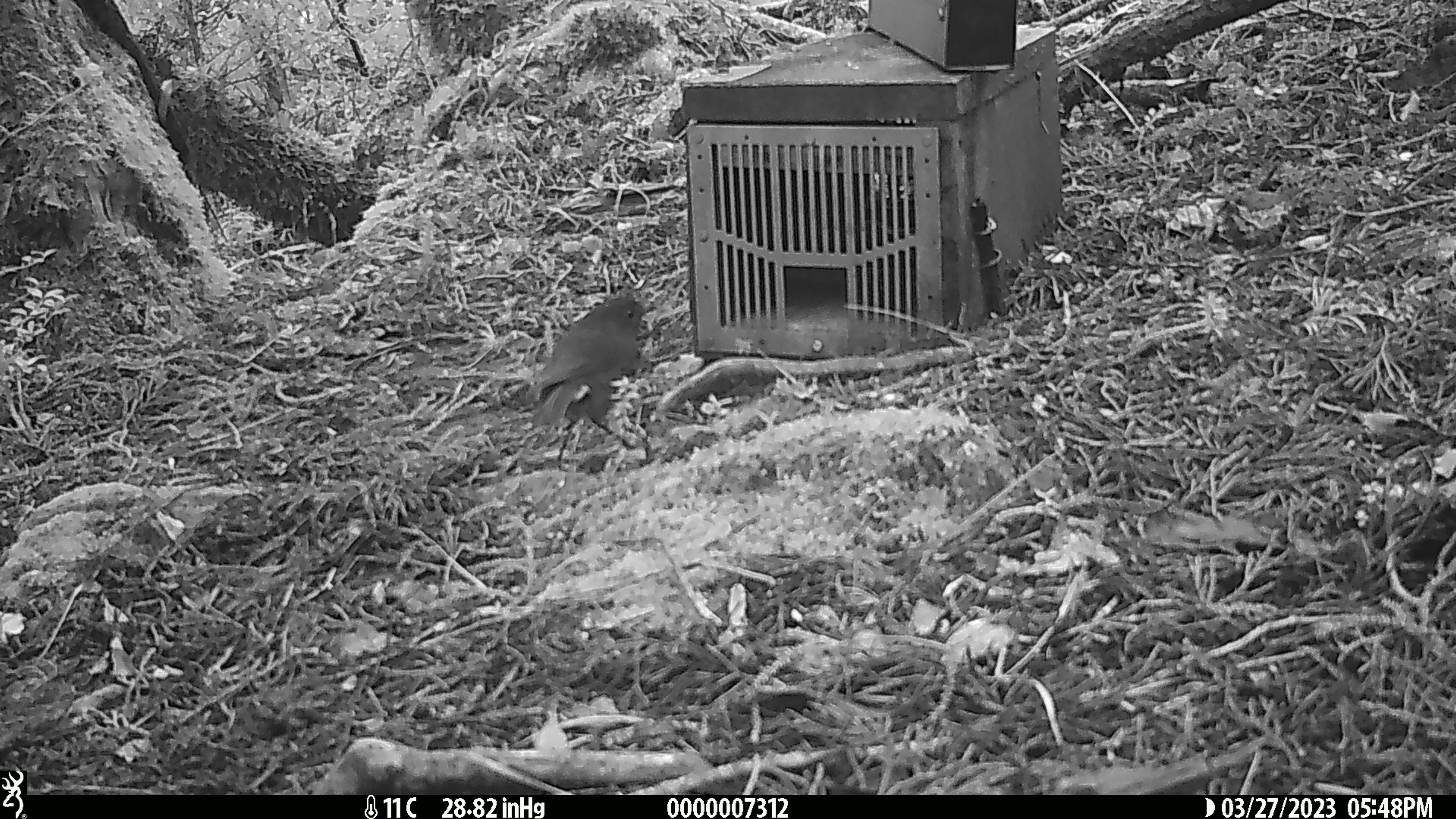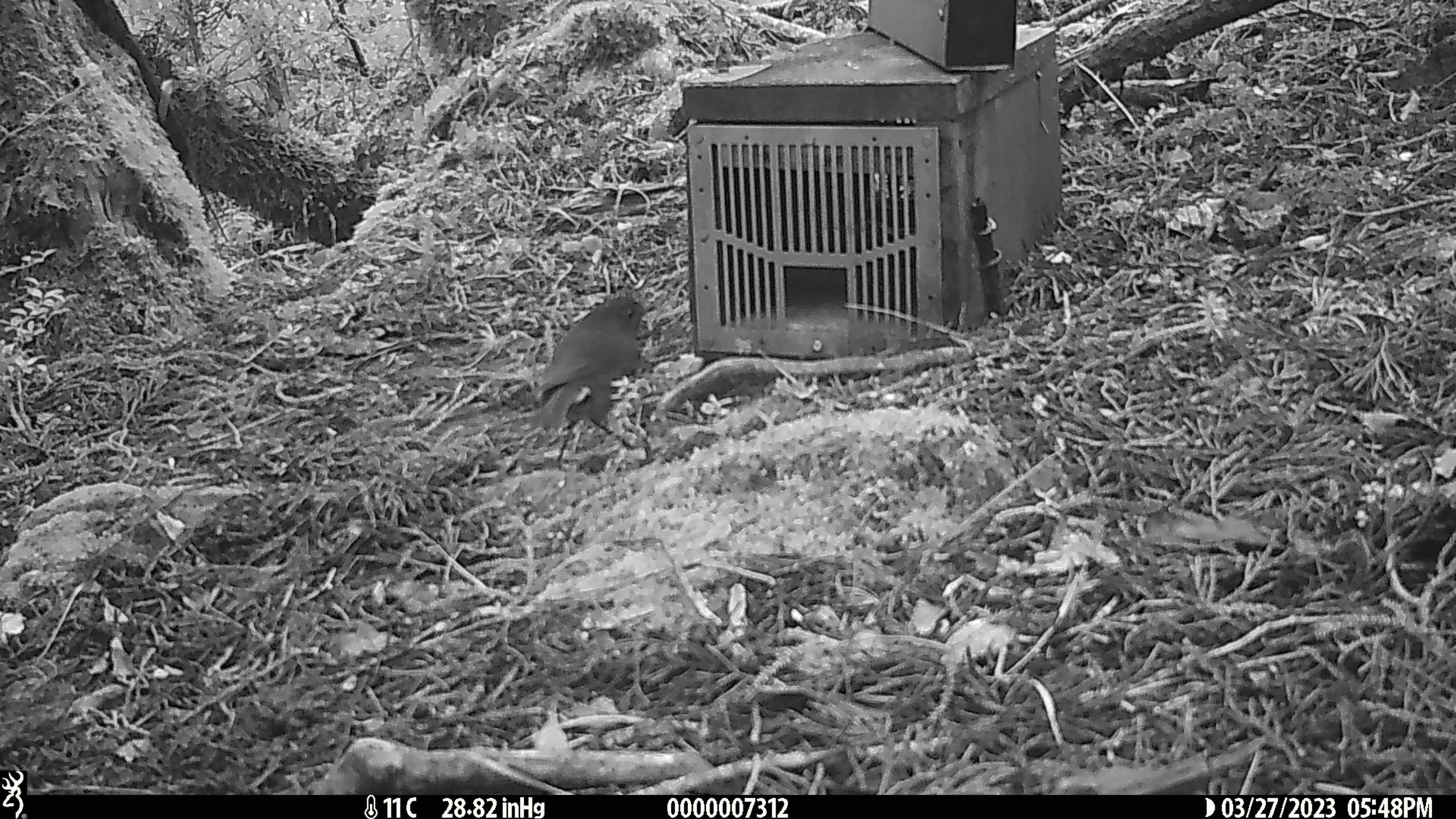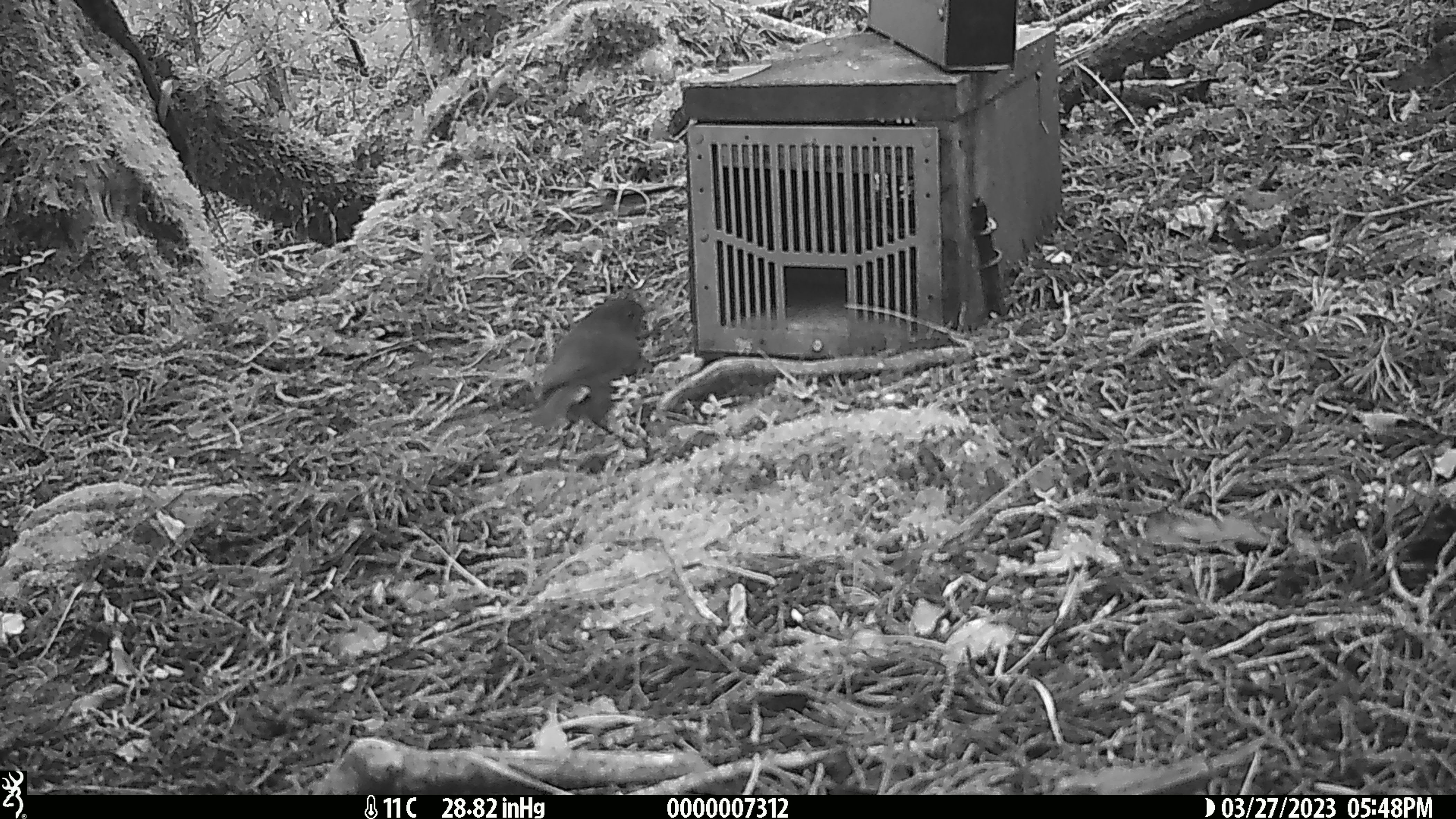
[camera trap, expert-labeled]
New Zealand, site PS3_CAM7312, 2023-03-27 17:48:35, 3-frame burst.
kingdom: Animalia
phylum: Chordata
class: Aves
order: Passeriformes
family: Petroicidae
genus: Petroica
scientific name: Petroica australis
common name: new zealand robin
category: robin